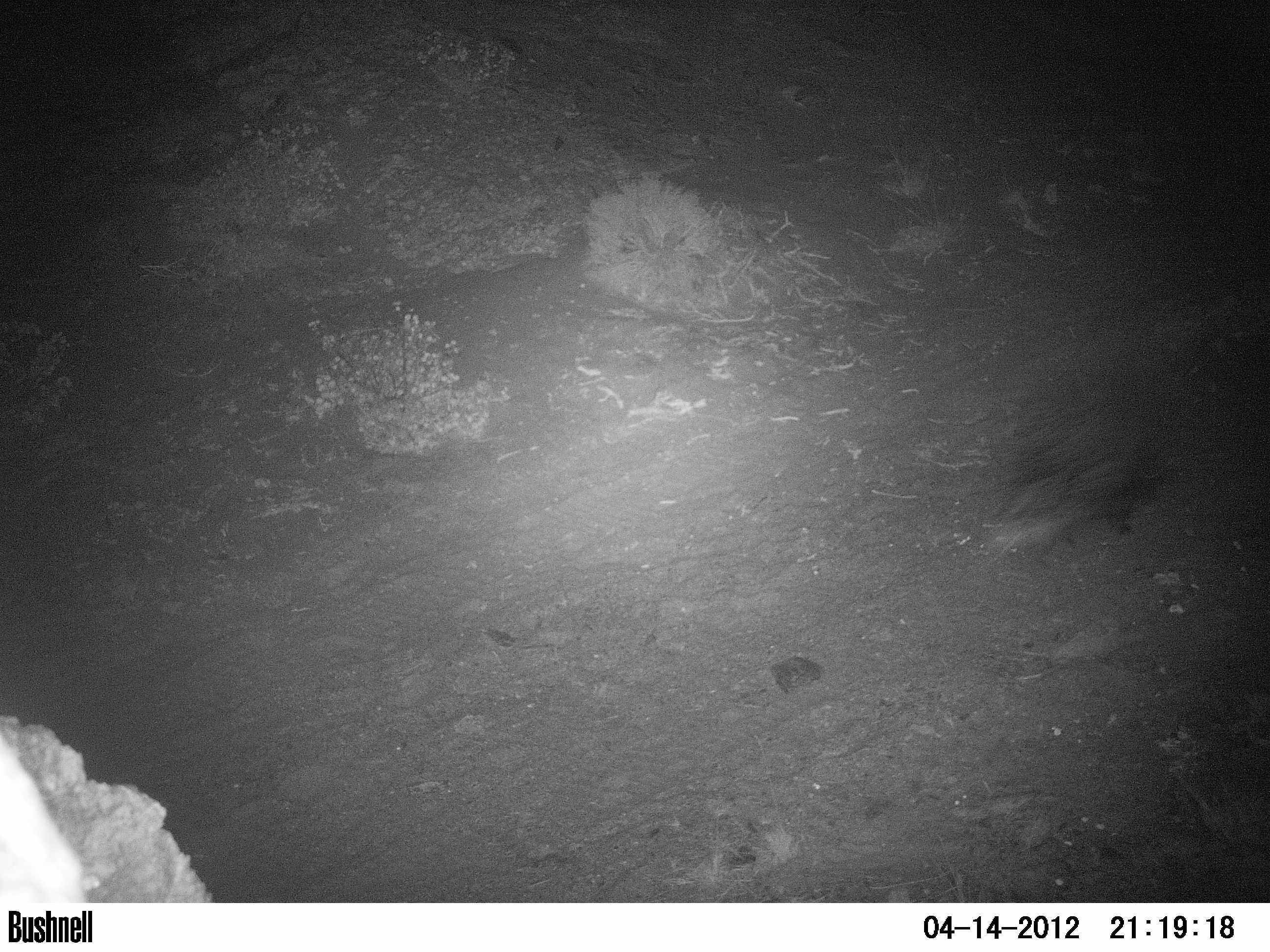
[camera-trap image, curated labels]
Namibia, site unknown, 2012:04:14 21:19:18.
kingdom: Animalia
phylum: Chordata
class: Mammalia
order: Rodentia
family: Hystricidae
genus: Hystrix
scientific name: Hystrix africaeaustralis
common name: cape porcupine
Hystrix africaeaustralis (cape porcupine).